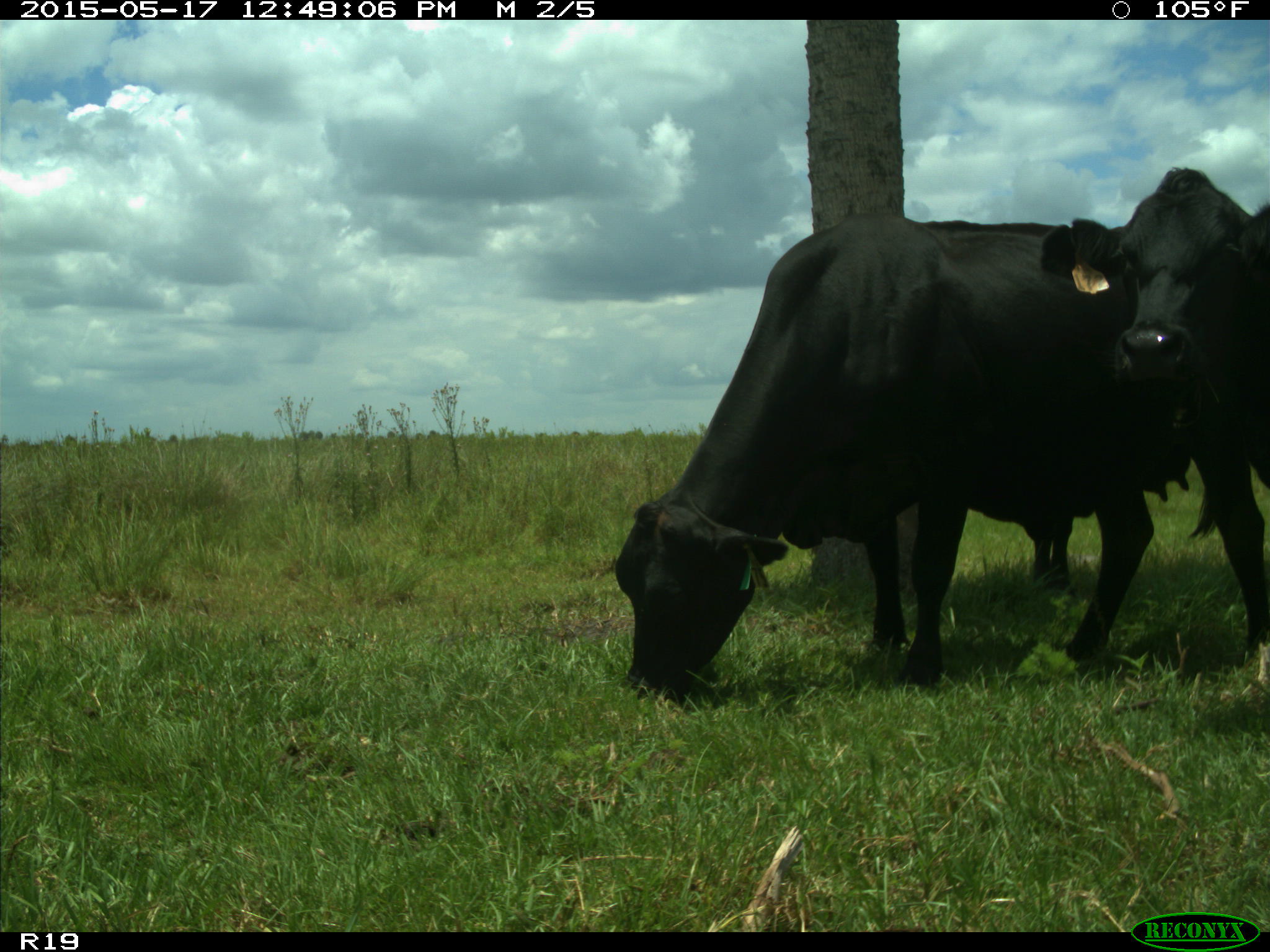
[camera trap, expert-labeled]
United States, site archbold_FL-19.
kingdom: Animalia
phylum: Chordata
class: Mammalia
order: Artiodactyla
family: Bovidae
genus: Bos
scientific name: Bos taurus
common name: domestic cow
Bos taurus (domestic cow).